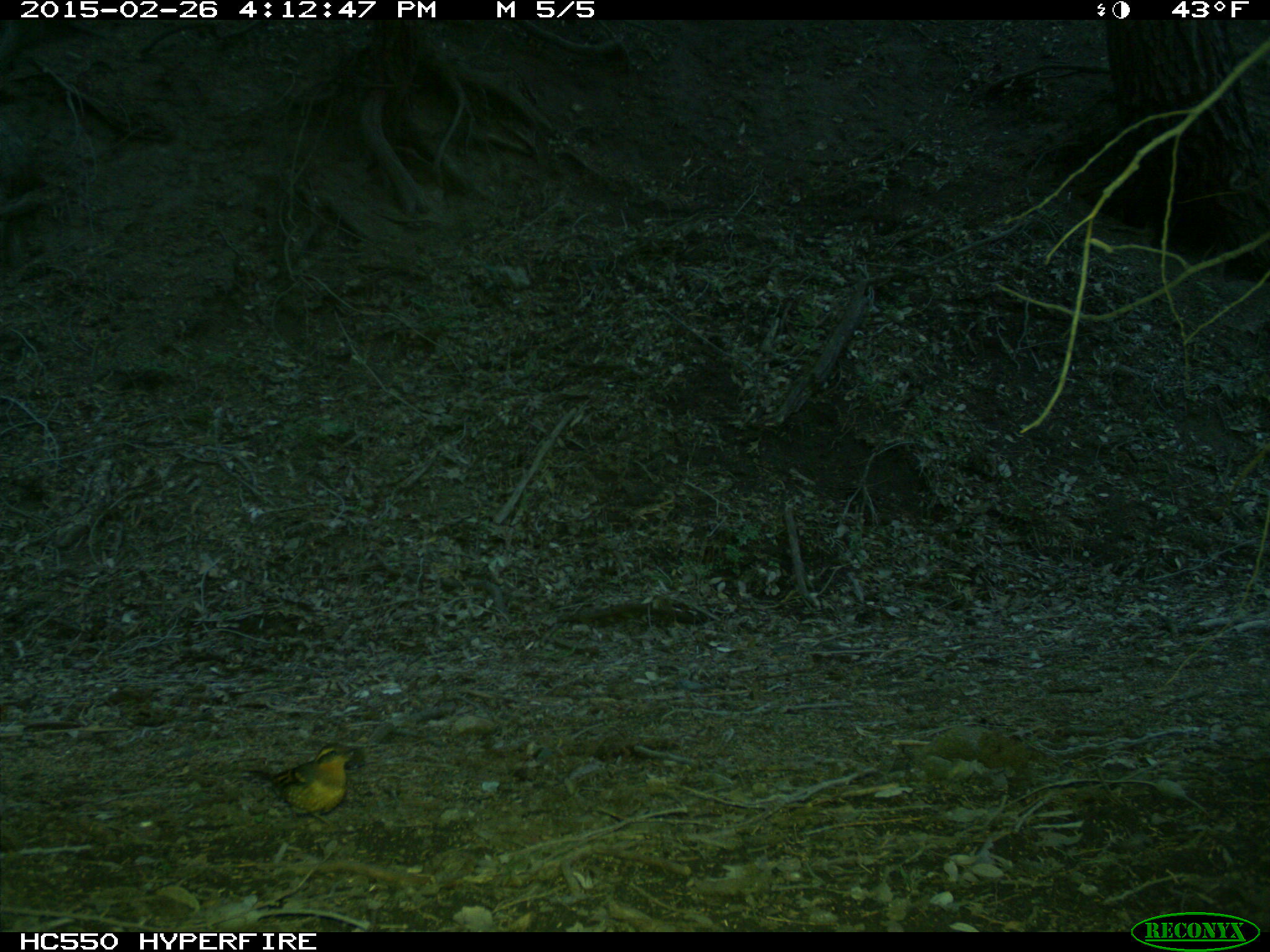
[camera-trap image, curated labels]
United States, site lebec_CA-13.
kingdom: Animalia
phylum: Chordata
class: Aves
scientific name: Aves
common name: birds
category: unidentified bird